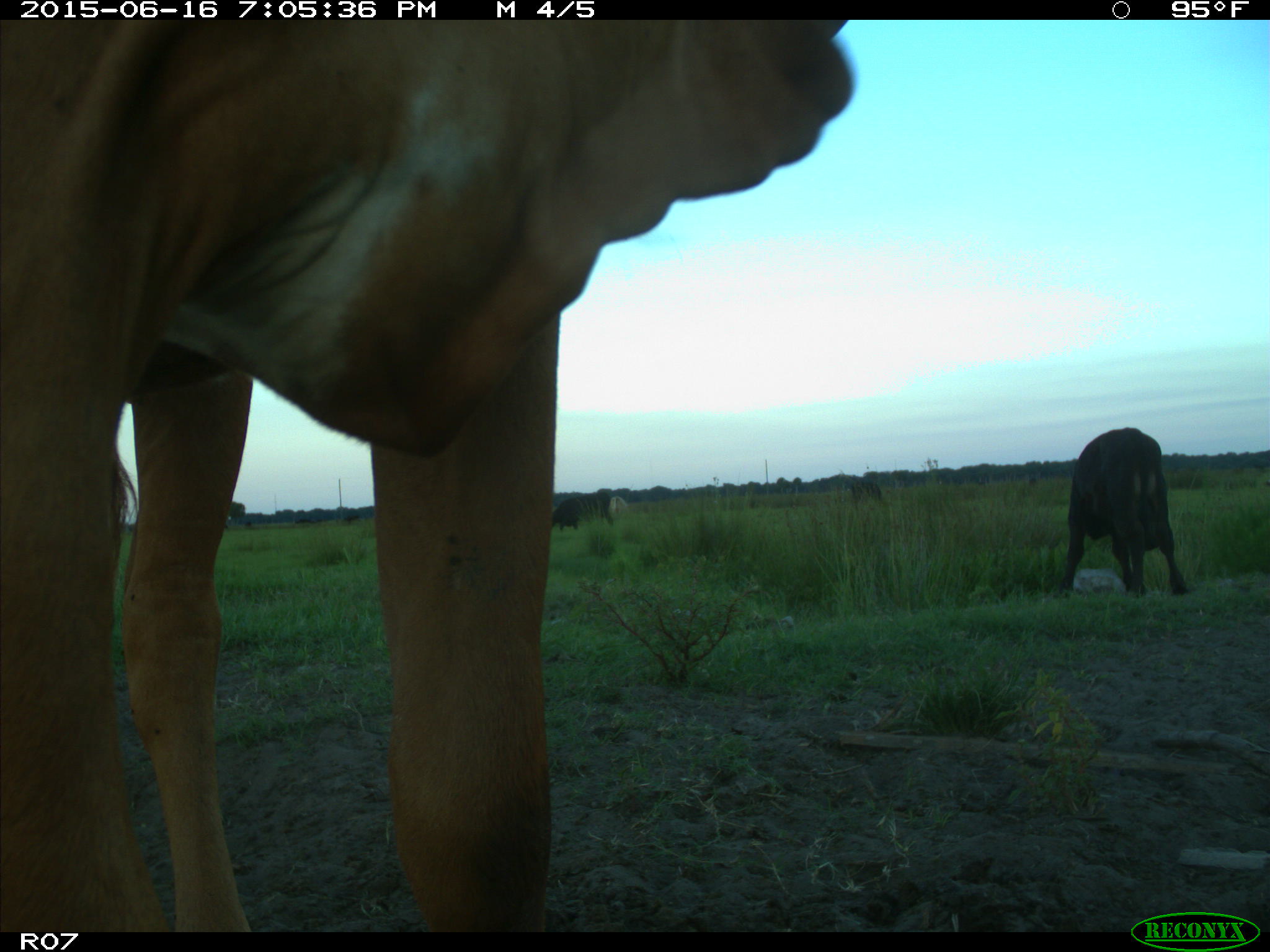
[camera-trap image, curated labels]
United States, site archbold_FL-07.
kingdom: Animalia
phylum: Chordata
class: Mammalia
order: Artiodactyla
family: Bovidae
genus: Bos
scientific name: Bos taurus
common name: domestic cow